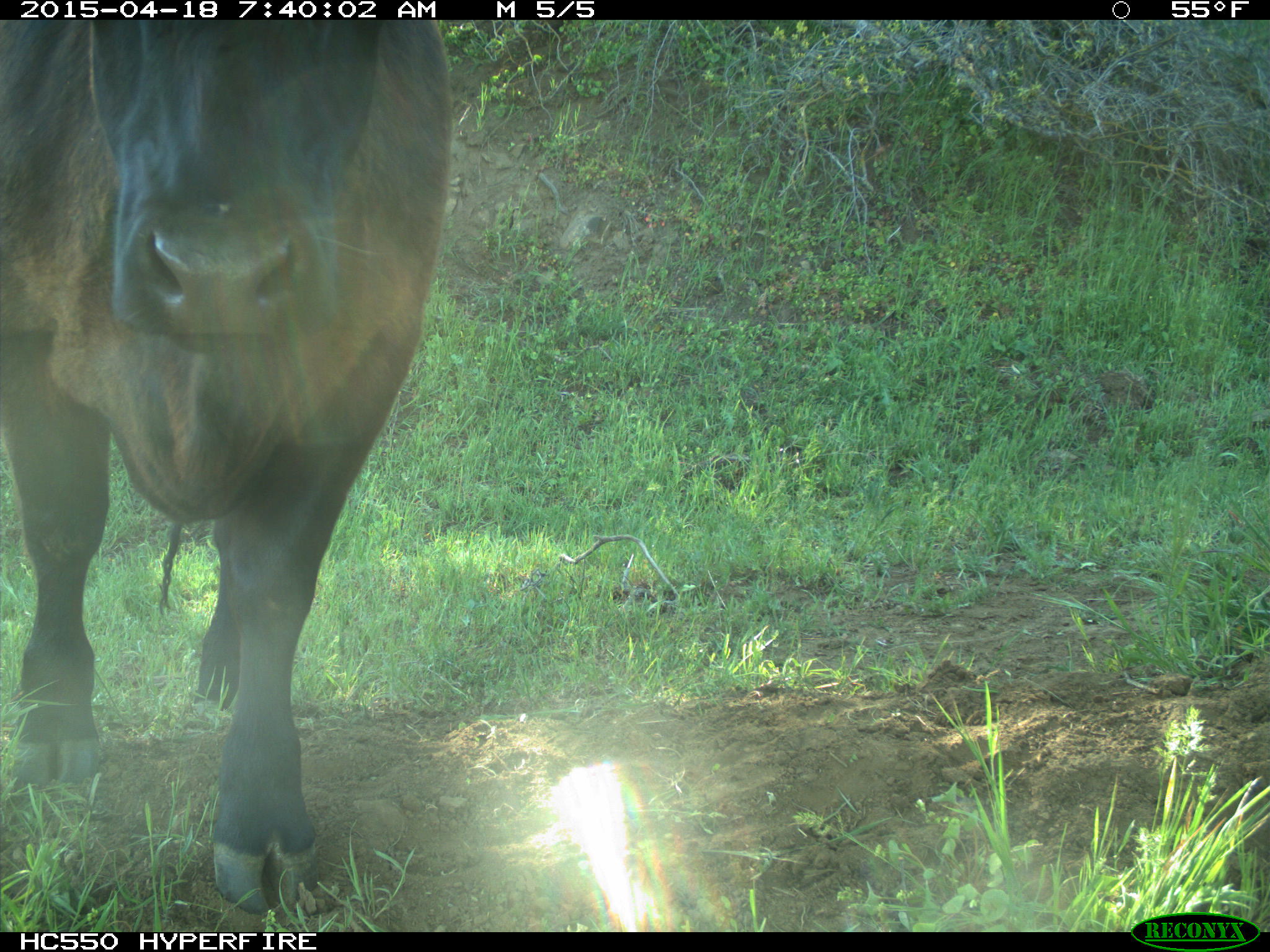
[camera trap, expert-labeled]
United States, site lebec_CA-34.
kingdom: Animalia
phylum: Chordata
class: Mammalia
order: Artiodactyla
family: Bovidae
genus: Bos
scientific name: Bos taurus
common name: domestic cow